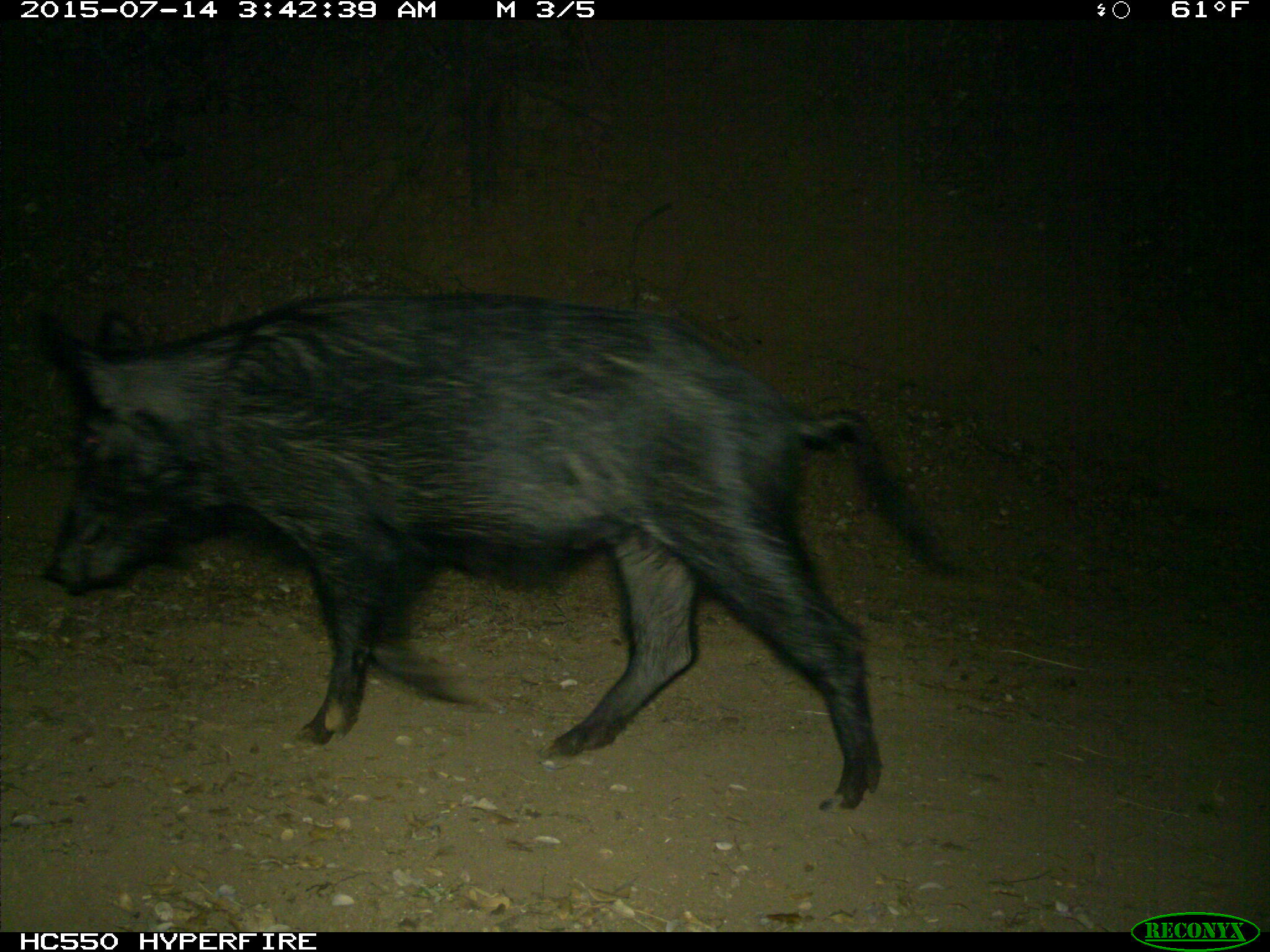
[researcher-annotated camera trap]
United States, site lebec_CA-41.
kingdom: Animalia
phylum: Chordata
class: Mammalia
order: Artiodactyla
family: Suidae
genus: Sus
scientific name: Sus scrofa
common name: wild boar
Sus scrofa (wild boar).